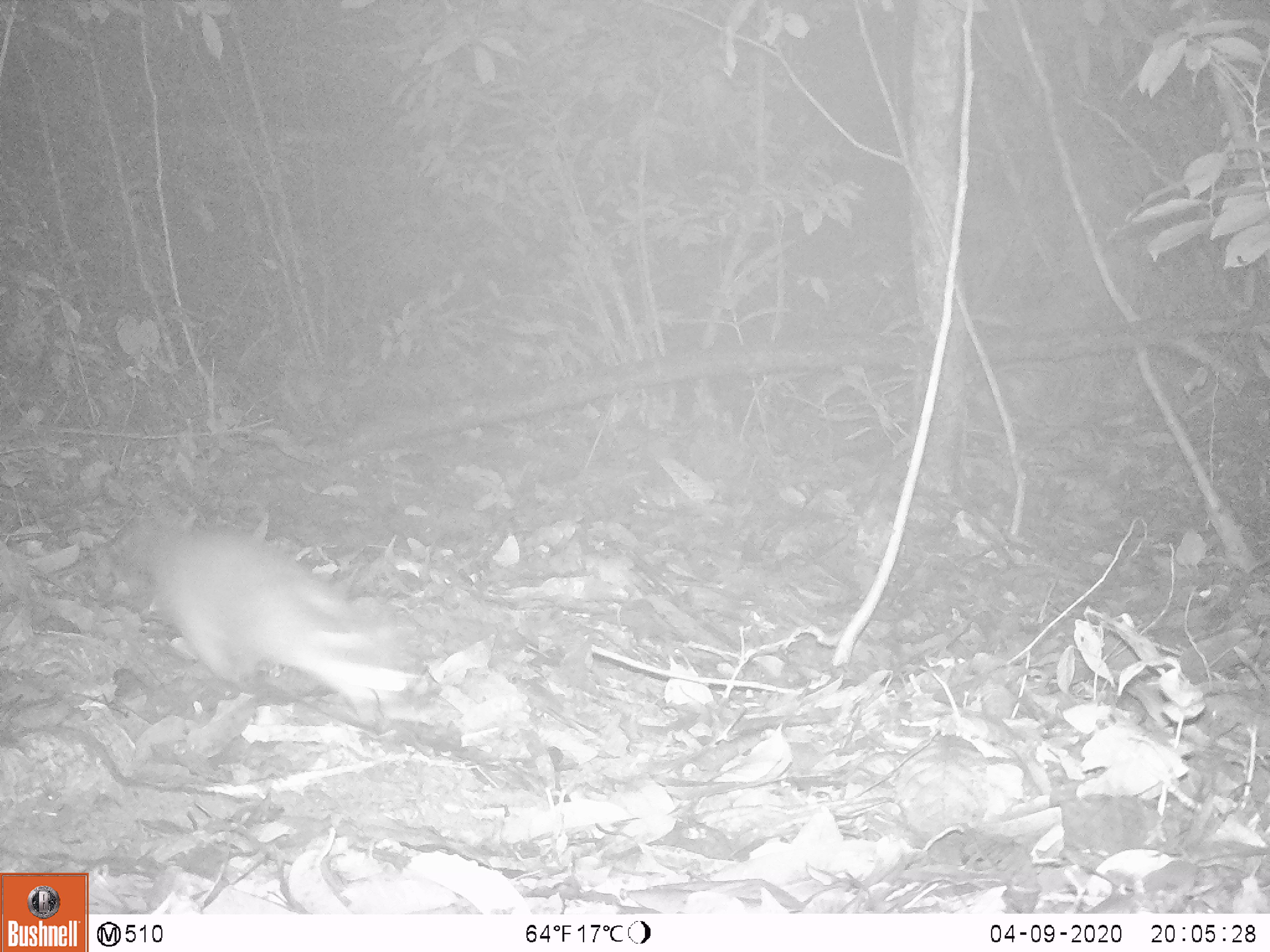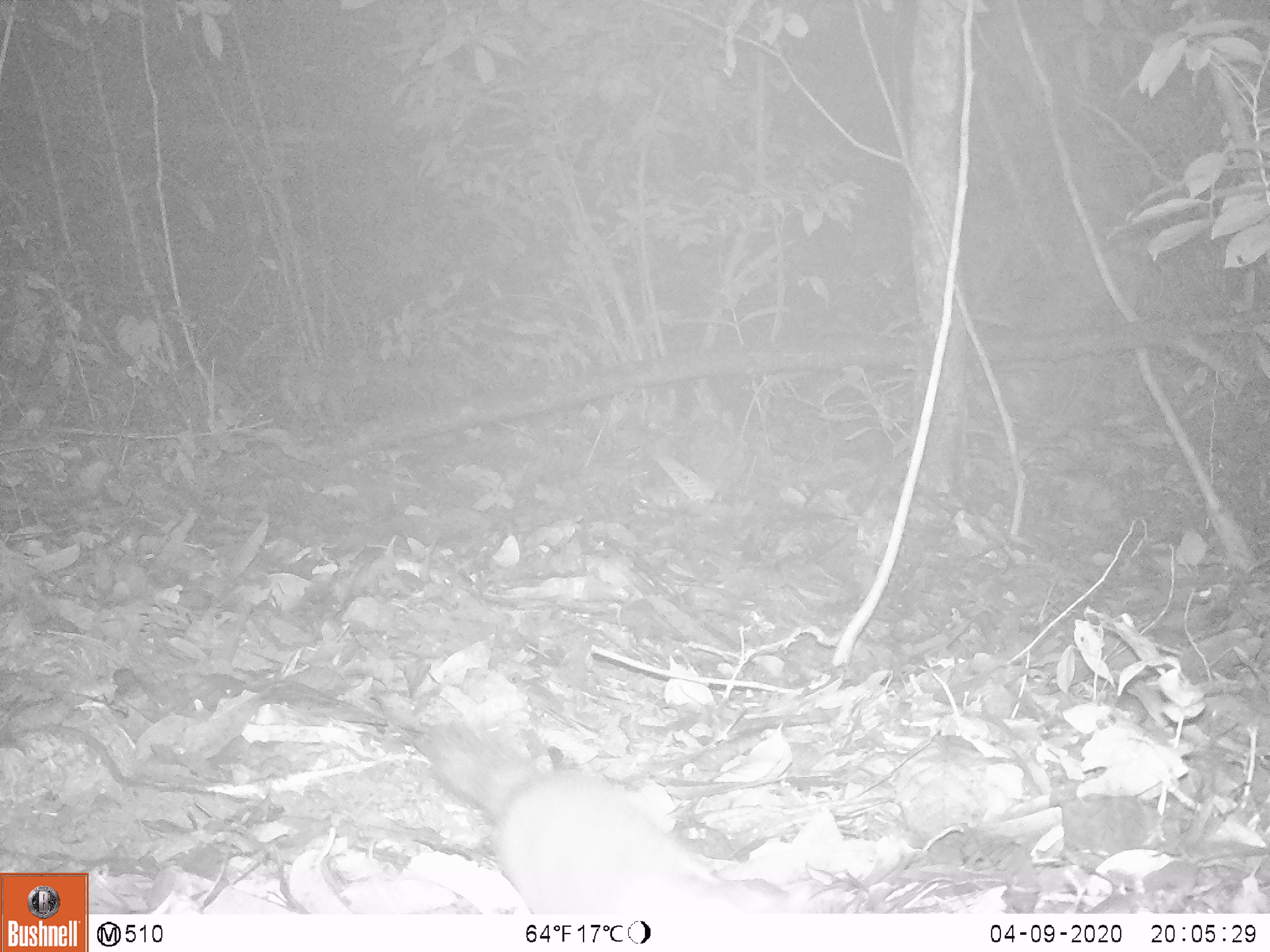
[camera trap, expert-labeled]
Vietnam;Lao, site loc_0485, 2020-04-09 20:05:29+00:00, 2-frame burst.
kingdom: Animalia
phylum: Chordata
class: Mammalia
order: Carnivora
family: Mustelidae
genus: Melogale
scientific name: Melogale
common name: ferret badger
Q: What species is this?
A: Ferret badger (Melogale).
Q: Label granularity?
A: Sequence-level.